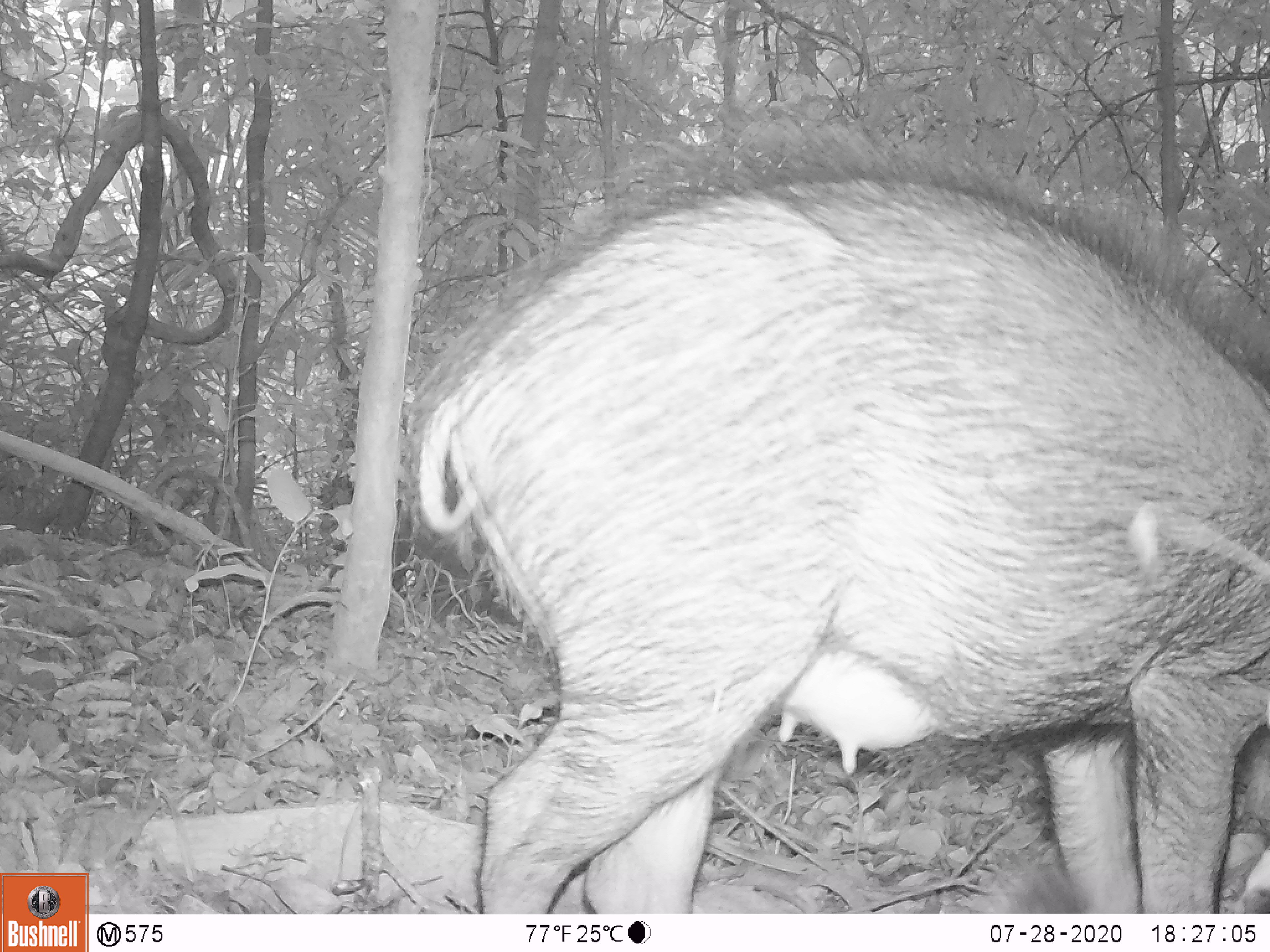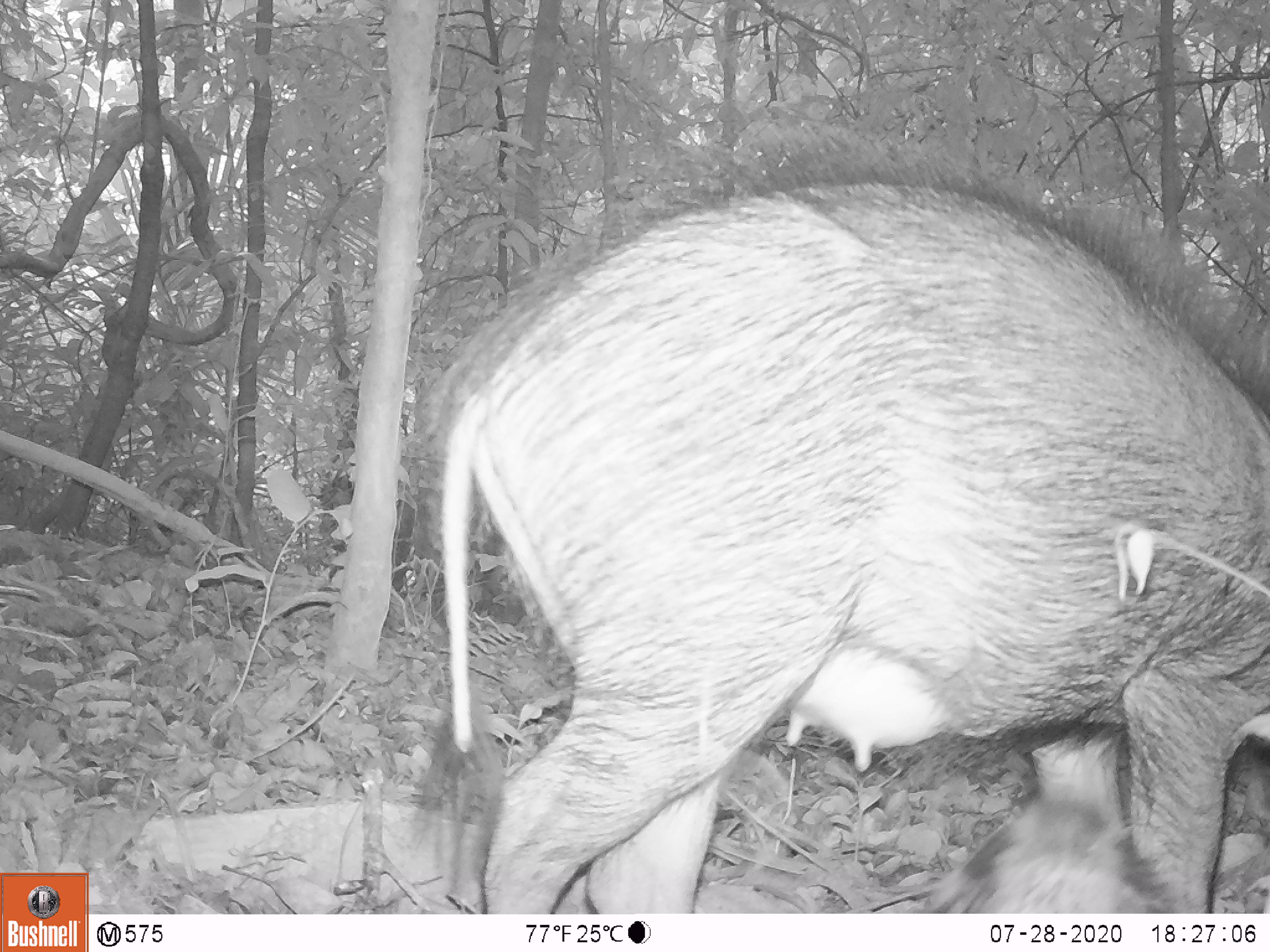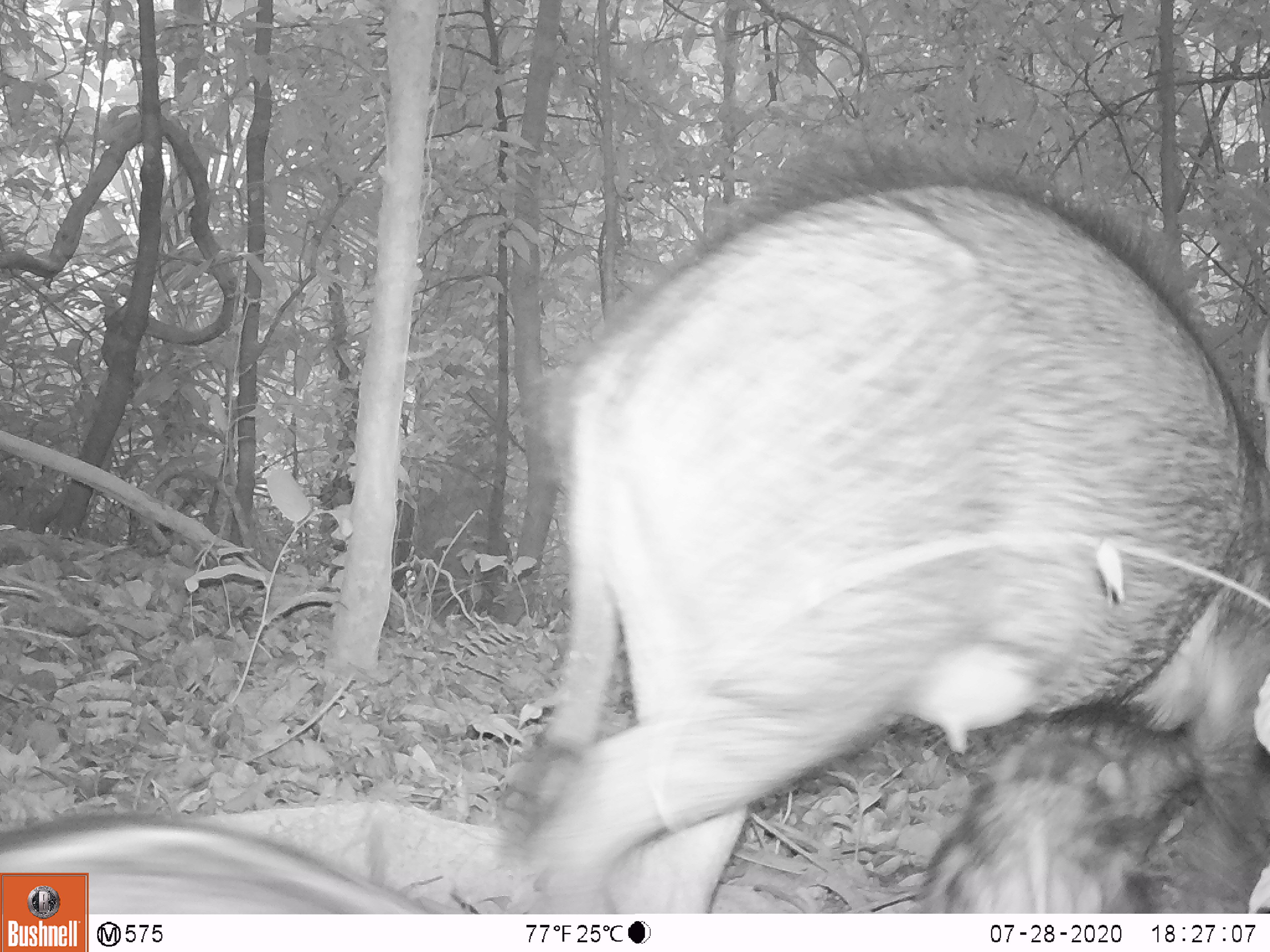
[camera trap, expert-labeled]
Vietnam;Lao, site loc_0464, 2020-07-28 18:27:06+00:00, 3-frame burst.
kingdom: Animalia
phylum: Chordata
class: Mammalia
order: Artiodactyla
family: Suidae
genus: Sus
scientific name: Sus scrofa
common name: eurasian wild pig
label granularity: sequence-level